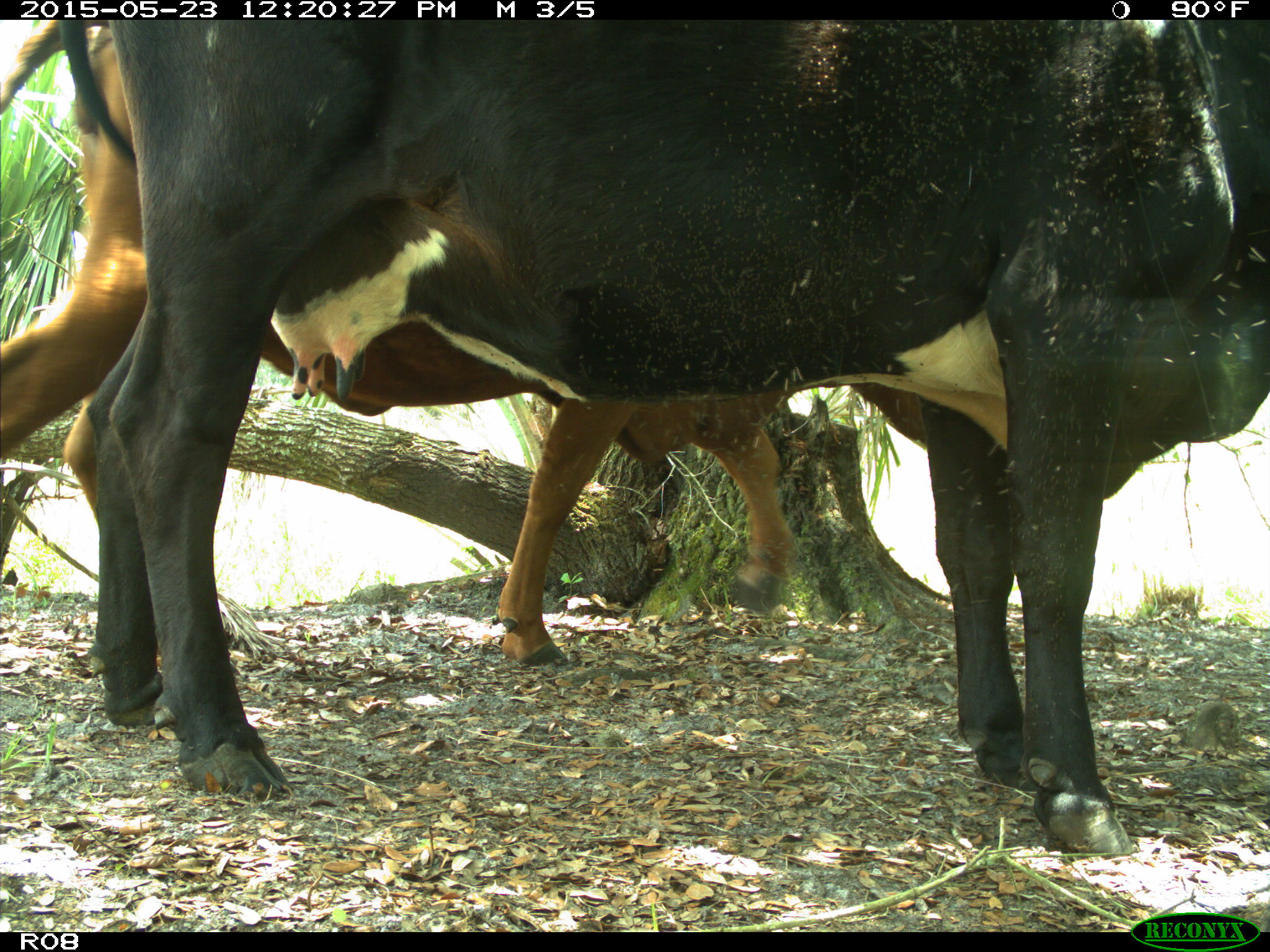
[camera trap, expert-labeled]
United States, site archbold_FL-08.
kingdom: Animalia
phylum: Chordata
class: Mammalia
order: Artiodactyla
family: Bovidae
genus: Bos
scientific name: Bos taurus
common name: domestic cow